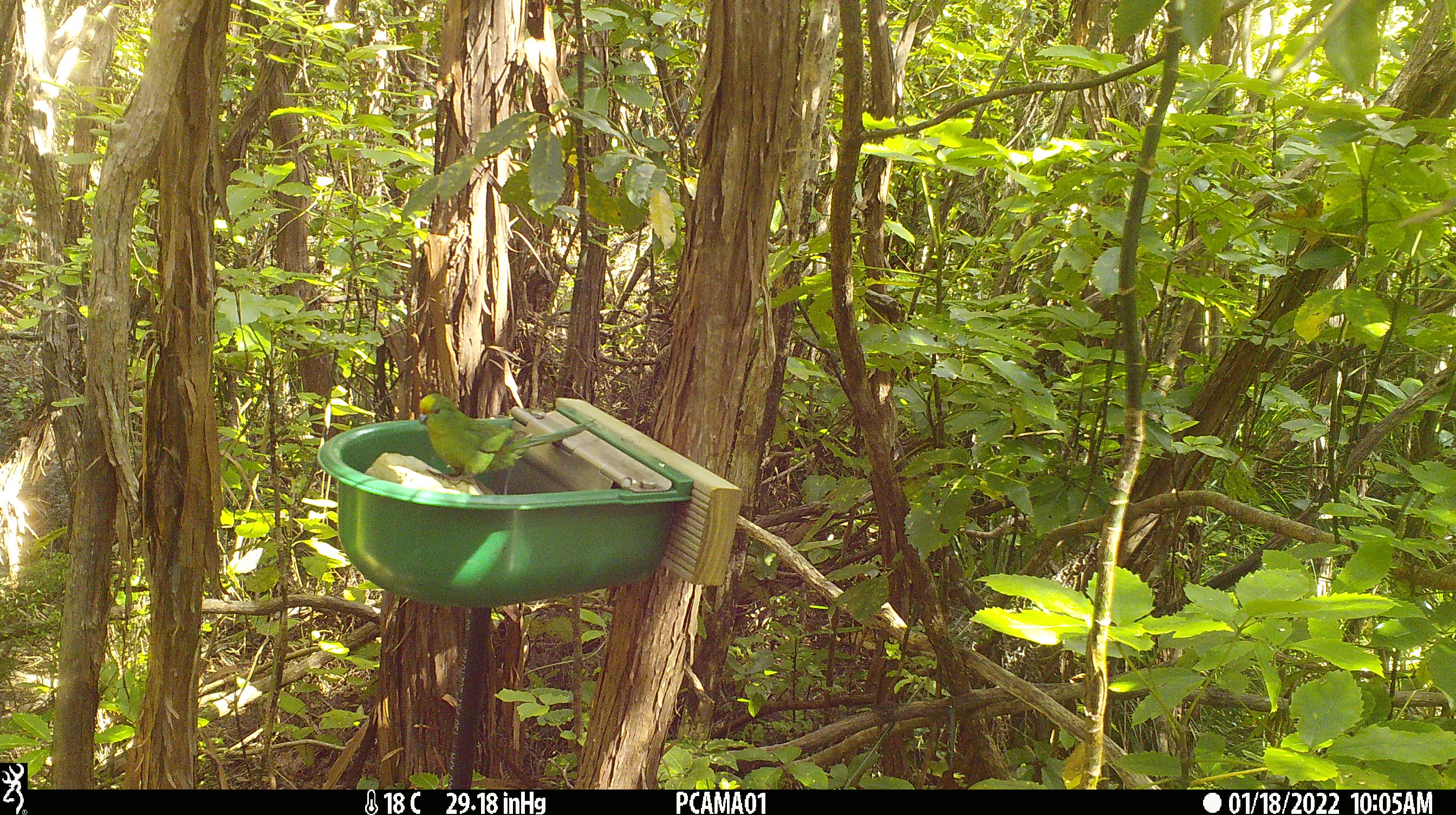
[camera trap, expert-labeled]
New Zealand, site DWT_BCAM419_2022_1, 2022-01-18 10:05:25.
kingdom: Animalia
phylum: Chordata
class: Aves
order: Psittaciformes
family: Psittaculidae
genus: Cyanoramphus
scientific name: Cyanoramphus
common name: parakeet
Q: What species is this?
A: Parakeet (Cyanoramphus).